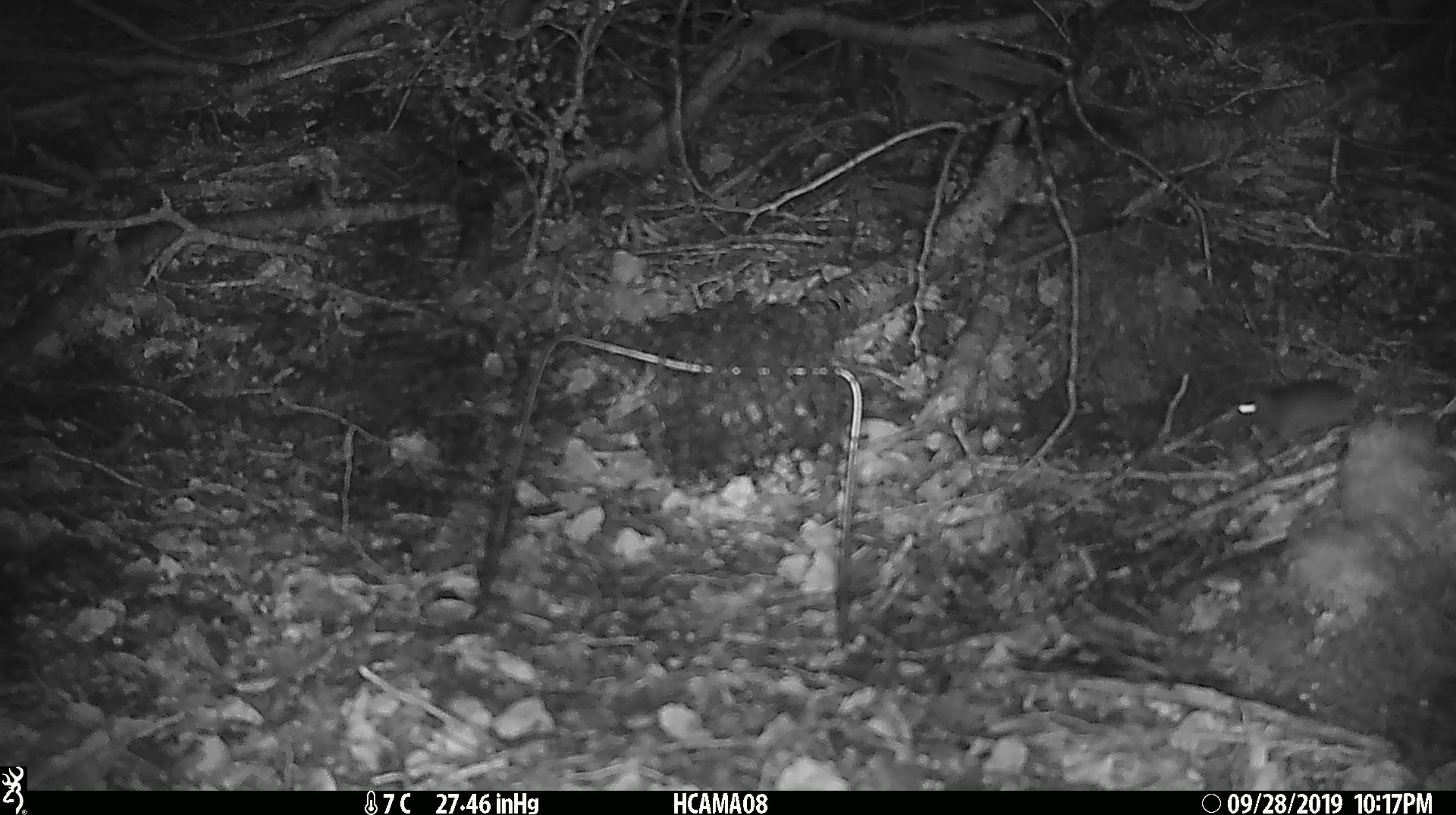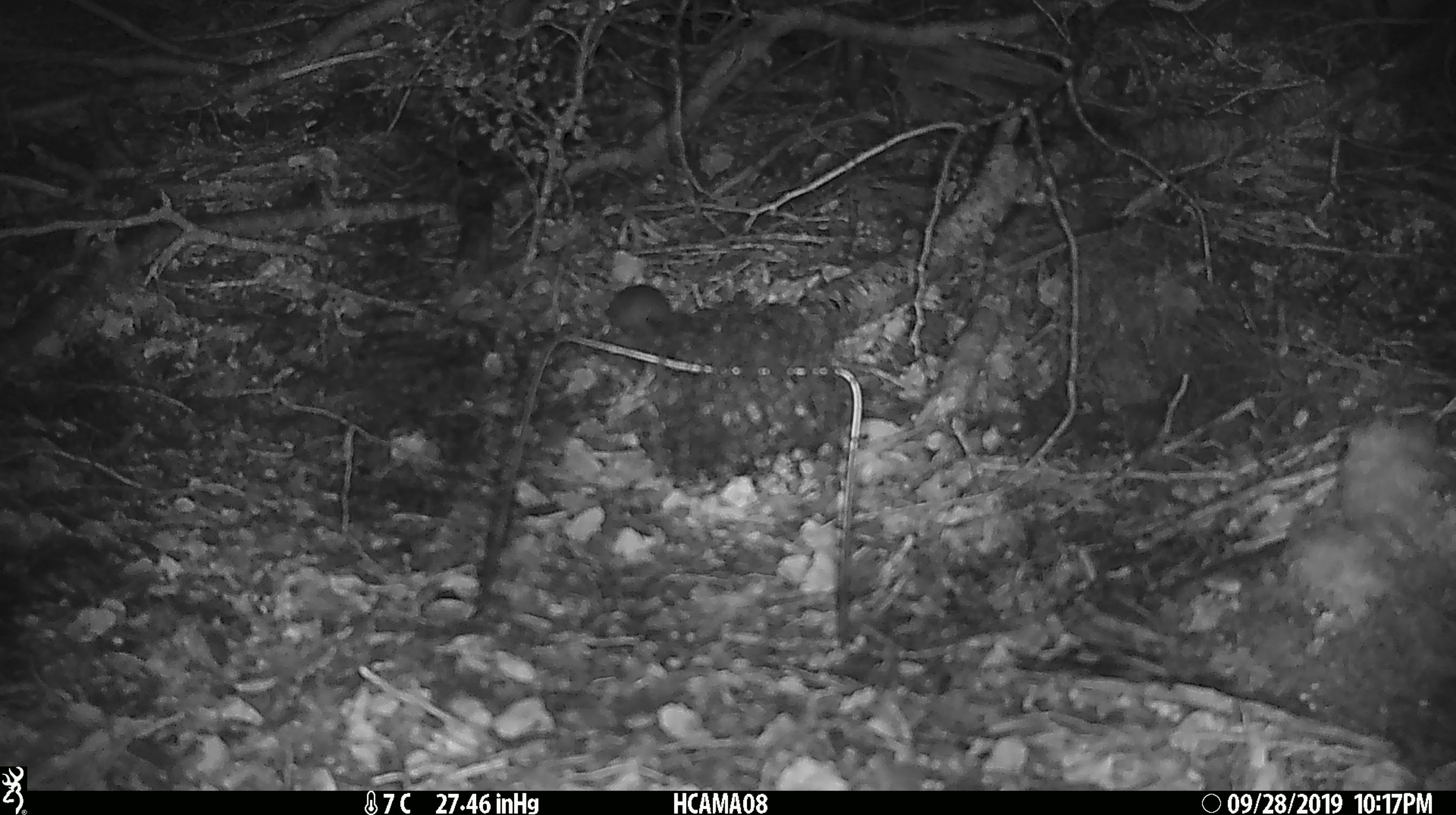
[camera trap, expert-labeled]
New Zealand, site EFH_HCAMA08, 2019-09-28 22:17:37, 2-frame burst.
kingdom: Animalia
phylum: Chordata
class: Mammalia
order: Rodentia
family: Muridae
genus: Mus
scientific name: Mus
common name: mouse